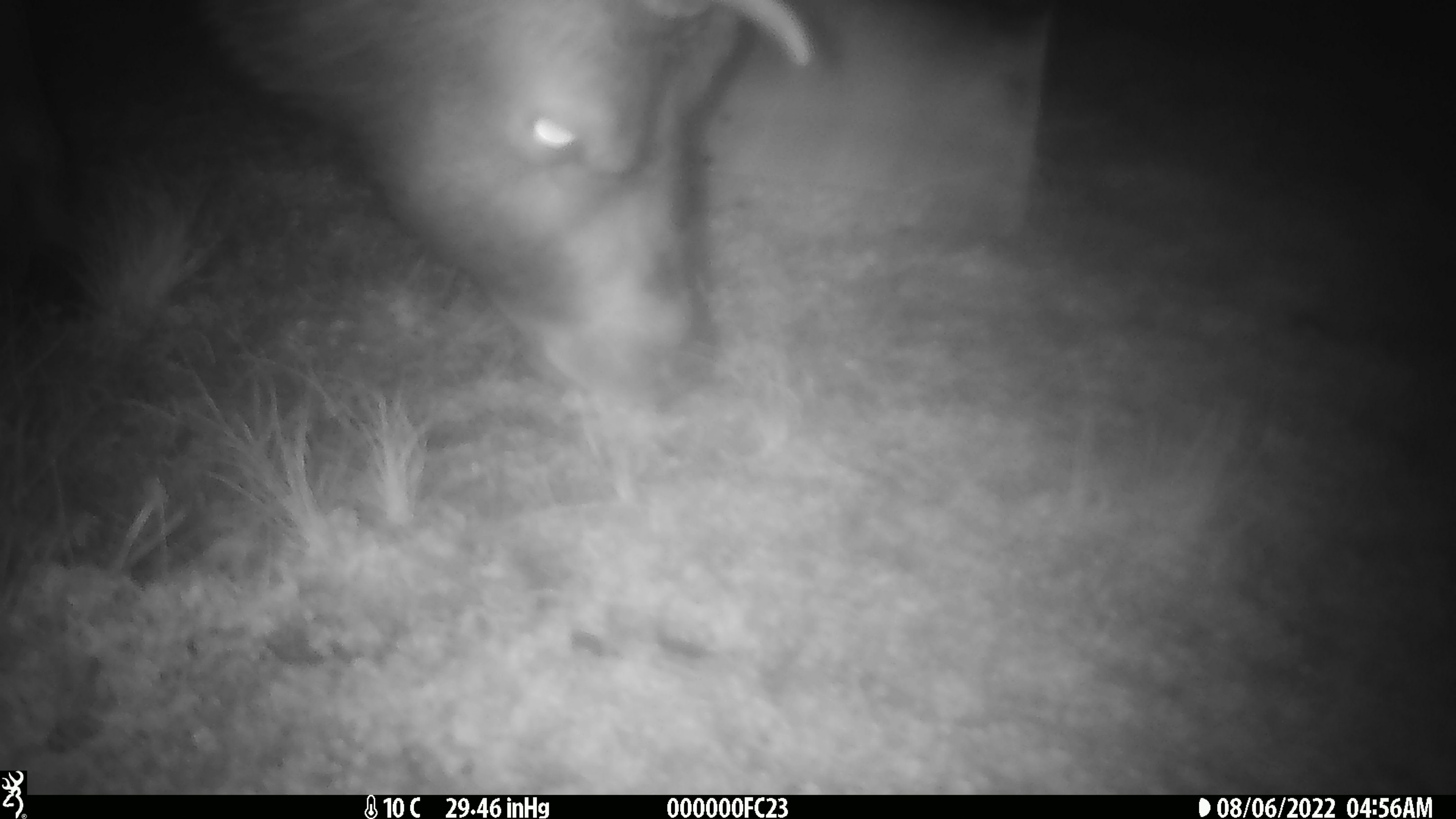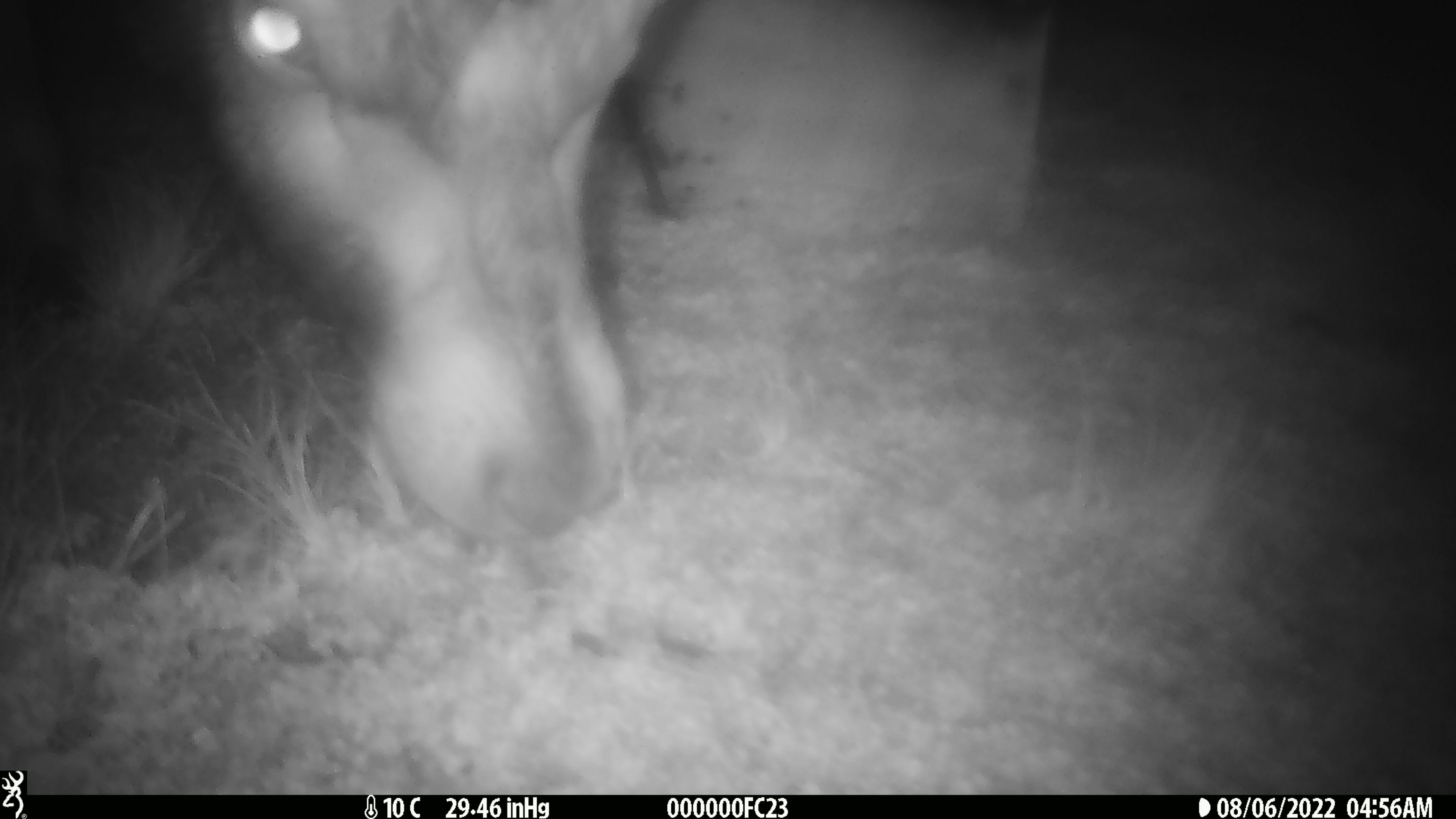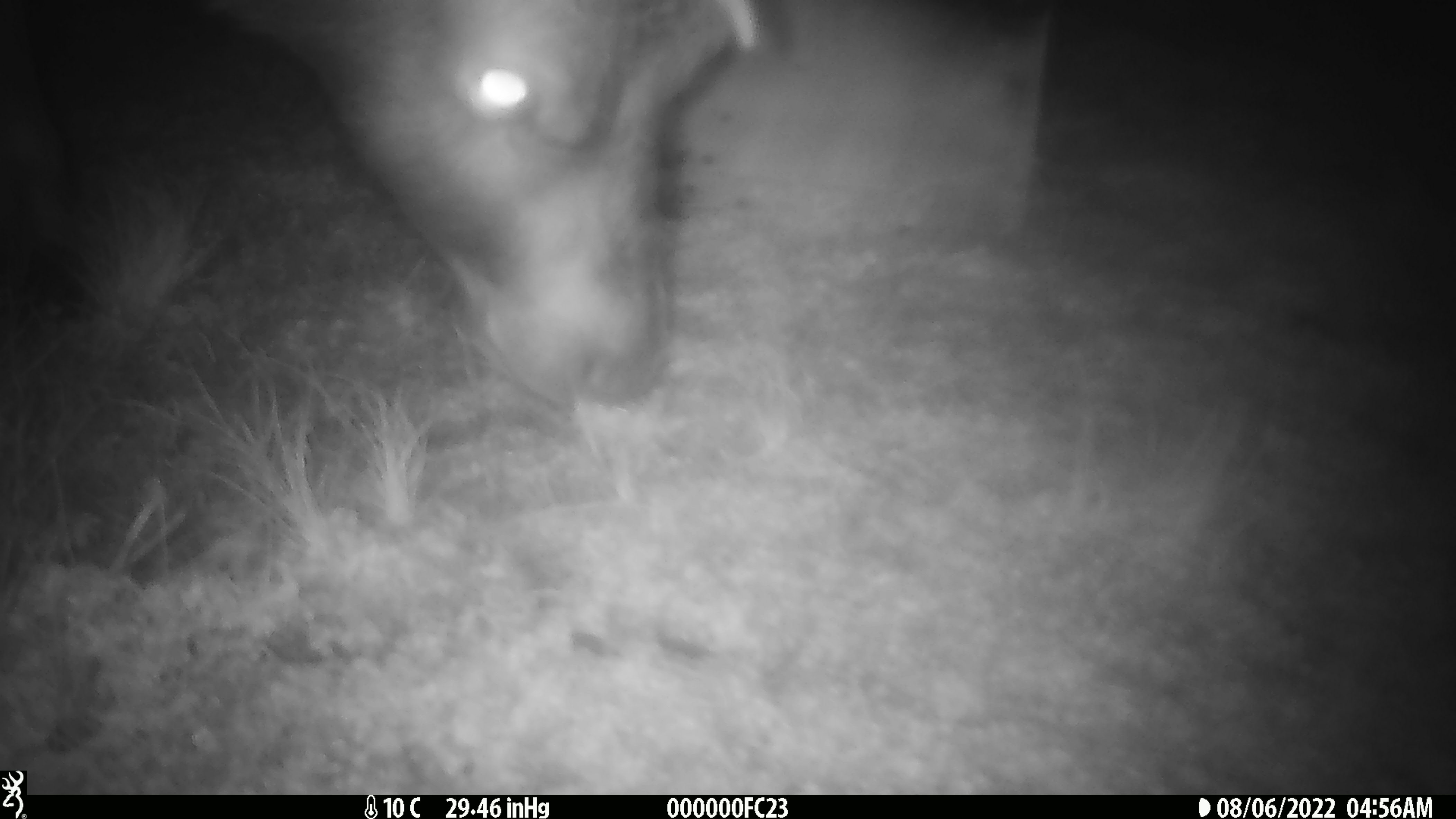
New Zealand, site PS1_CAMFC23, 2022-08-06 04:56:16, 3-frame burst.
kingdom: Animalia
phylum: Chordata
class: Mammalia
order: Artiodactyla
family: Cervidae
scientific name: Cervidae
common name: deer